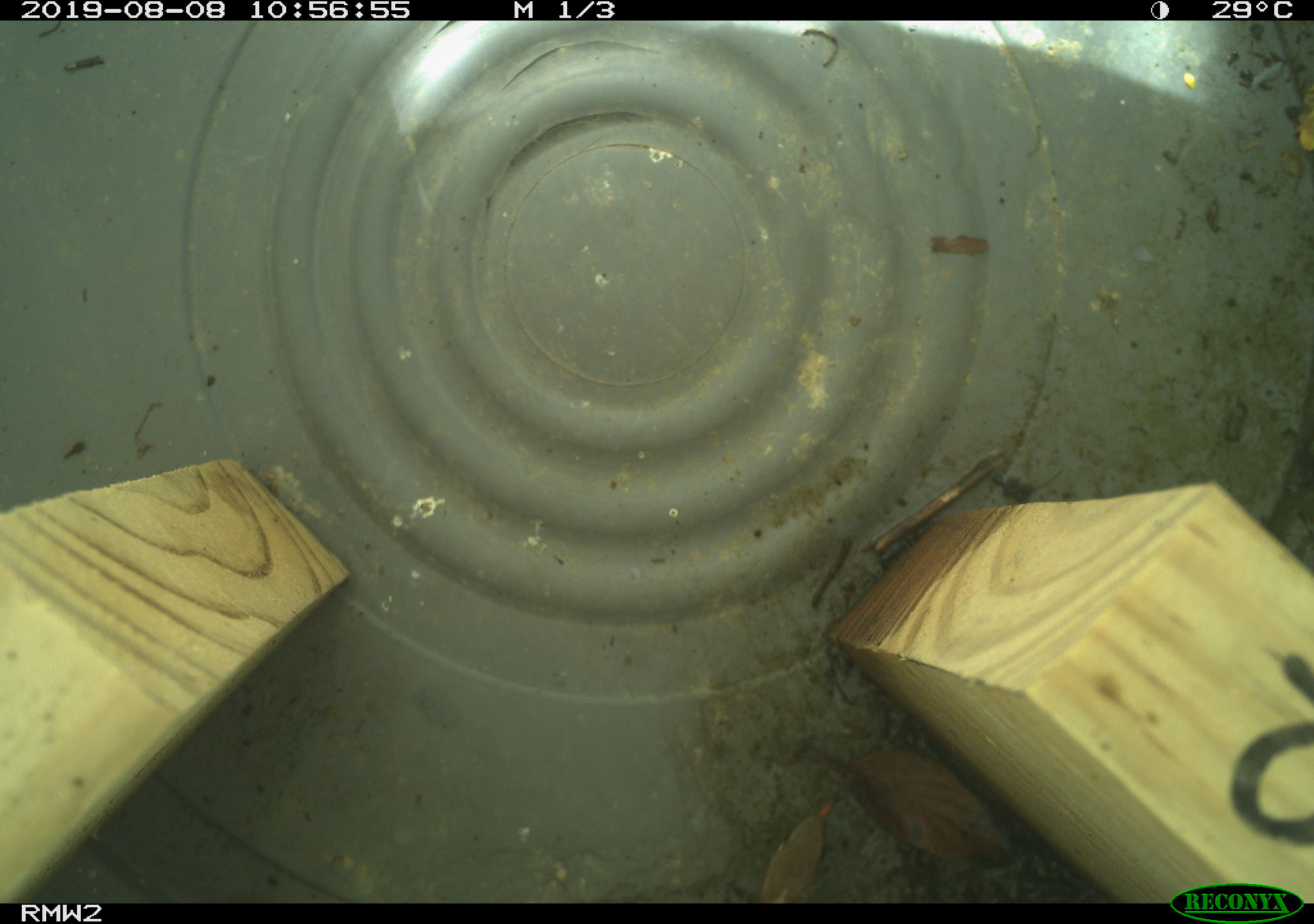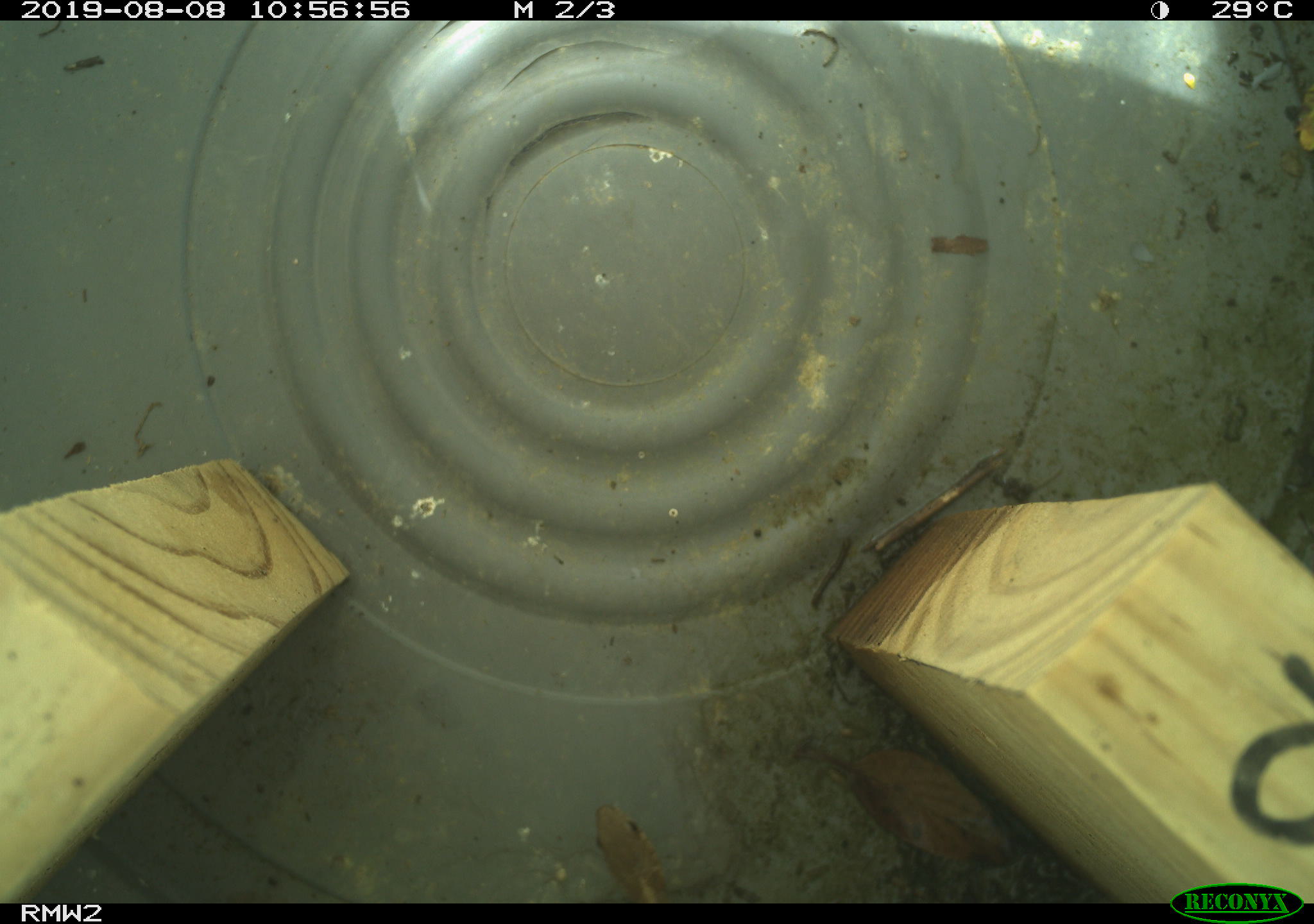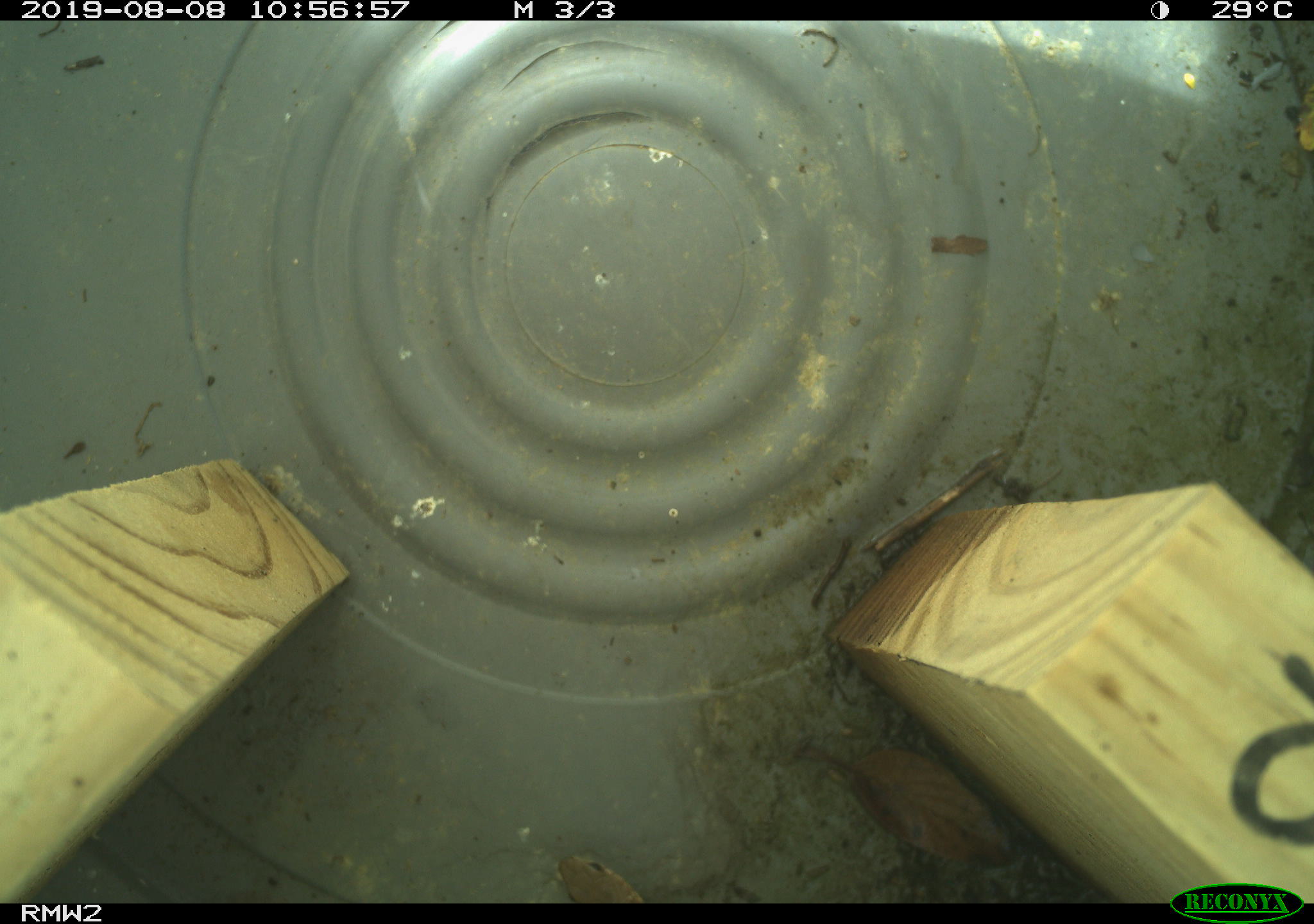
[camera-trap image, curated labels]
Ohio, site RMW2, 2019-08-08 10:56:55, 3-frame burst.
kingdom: Animalia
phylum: Chordata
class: Reptilia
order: Squamata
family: Colubridae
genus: Thamnophis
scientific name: Thamnophis sirtalis sirtalis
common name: eastern gartersnake